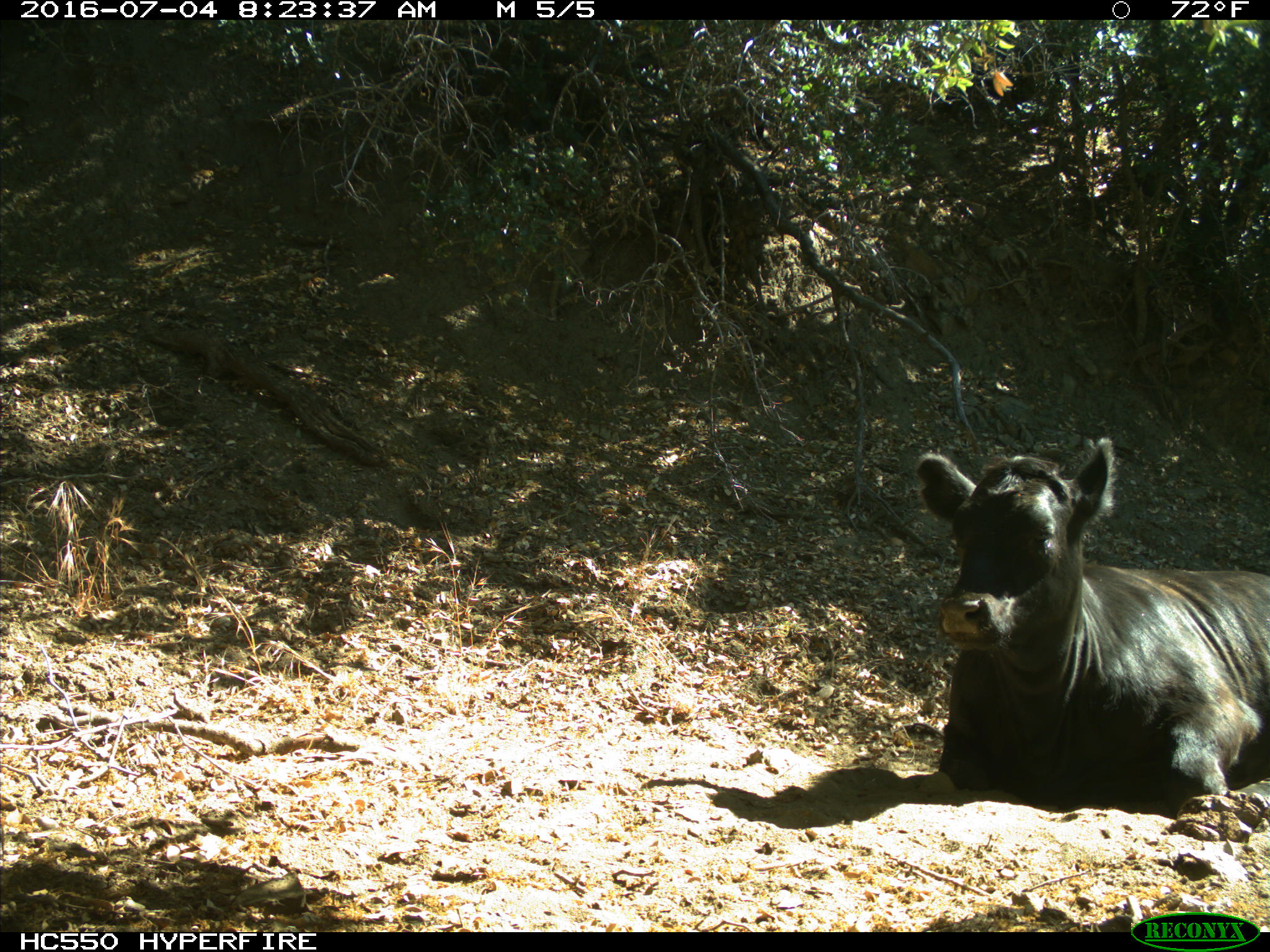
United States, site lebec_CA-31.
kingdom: Animalia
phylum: Chordata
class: Mammalia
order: Artiodactyla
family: Bovidae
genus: Bos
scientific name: Bos taurus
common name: domestic cow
Bos taurus (domestic cow).